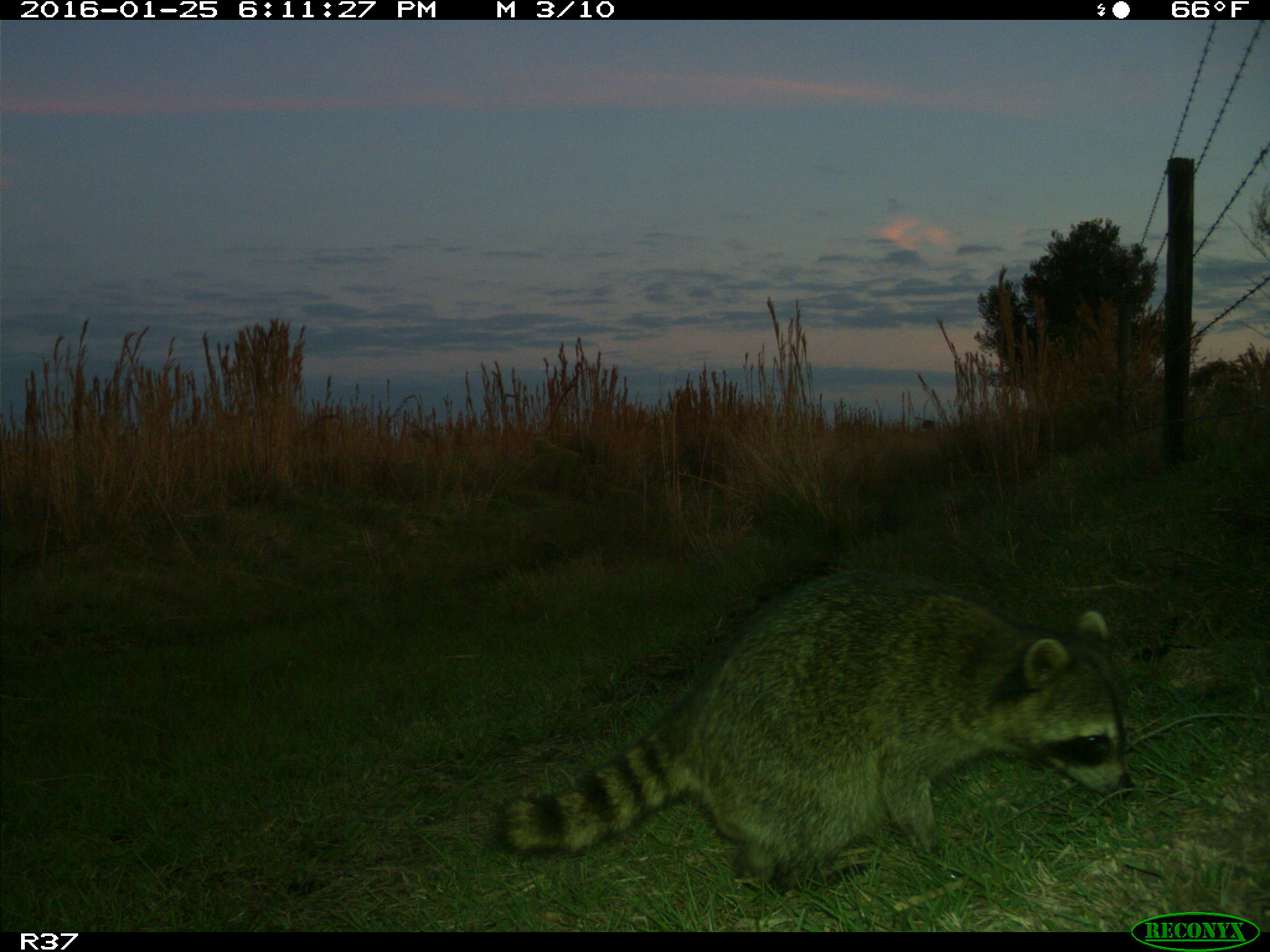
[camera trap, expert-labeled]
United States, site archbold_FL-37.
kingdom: Animalia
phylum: Chordata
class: Mammalia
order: Carnivora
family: Procyonidae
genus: Procyon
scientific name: Procyon lotor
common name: common raccoon